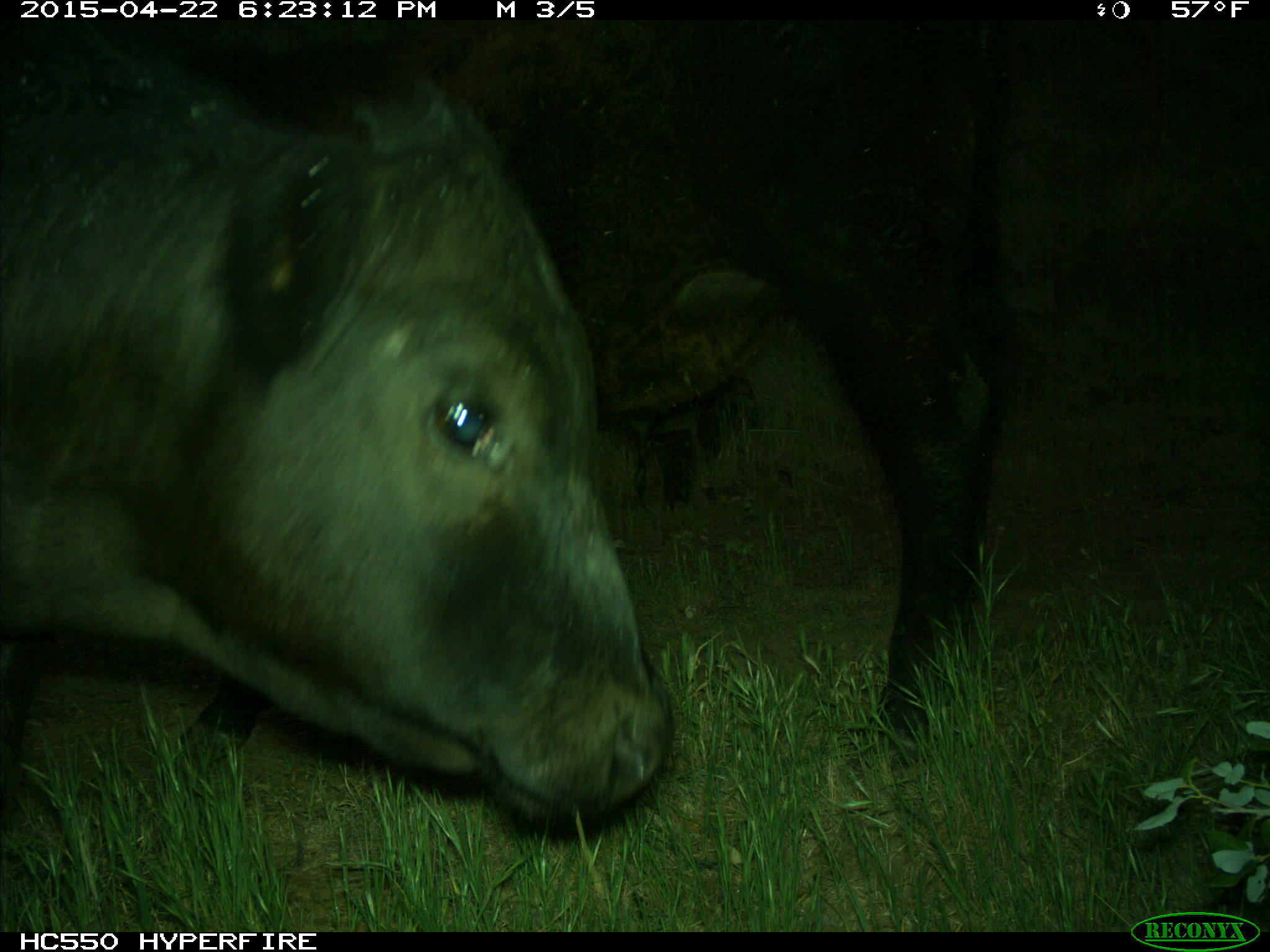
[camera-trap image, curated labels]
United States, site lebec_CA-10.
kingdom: Animalia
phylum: Chordata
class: Mammalia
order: Artiodactyla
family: Bovidae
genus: Bos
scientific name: Bos taurus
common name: domestic cow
Bos taurus (domestic cow).